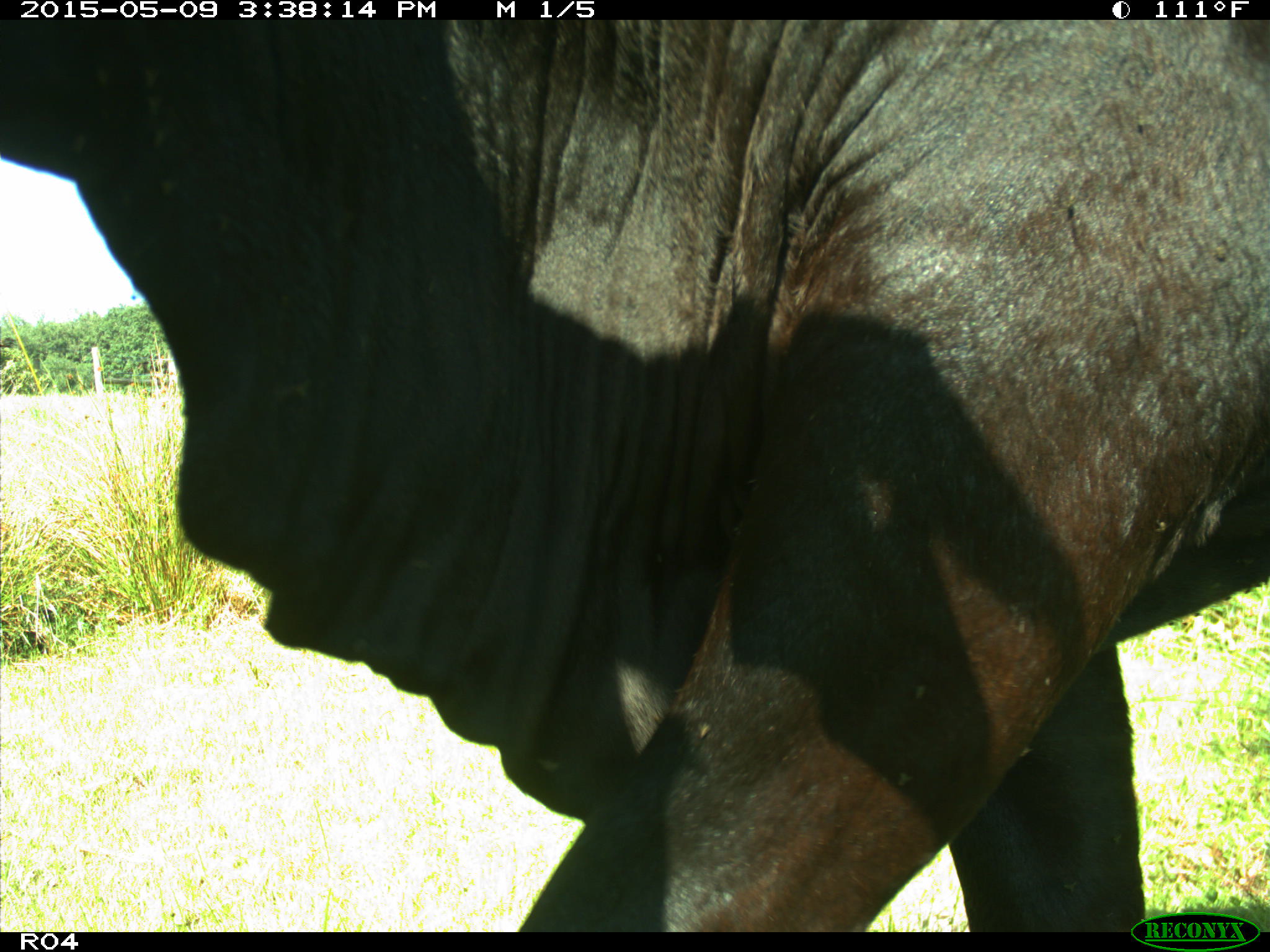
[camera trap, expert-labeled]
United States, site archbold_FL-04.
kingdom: Animalia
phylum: Chordata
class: Mammalia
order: Artiodactyla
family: Bovidae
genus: Bos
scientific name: Bos taurus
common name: domestic cow